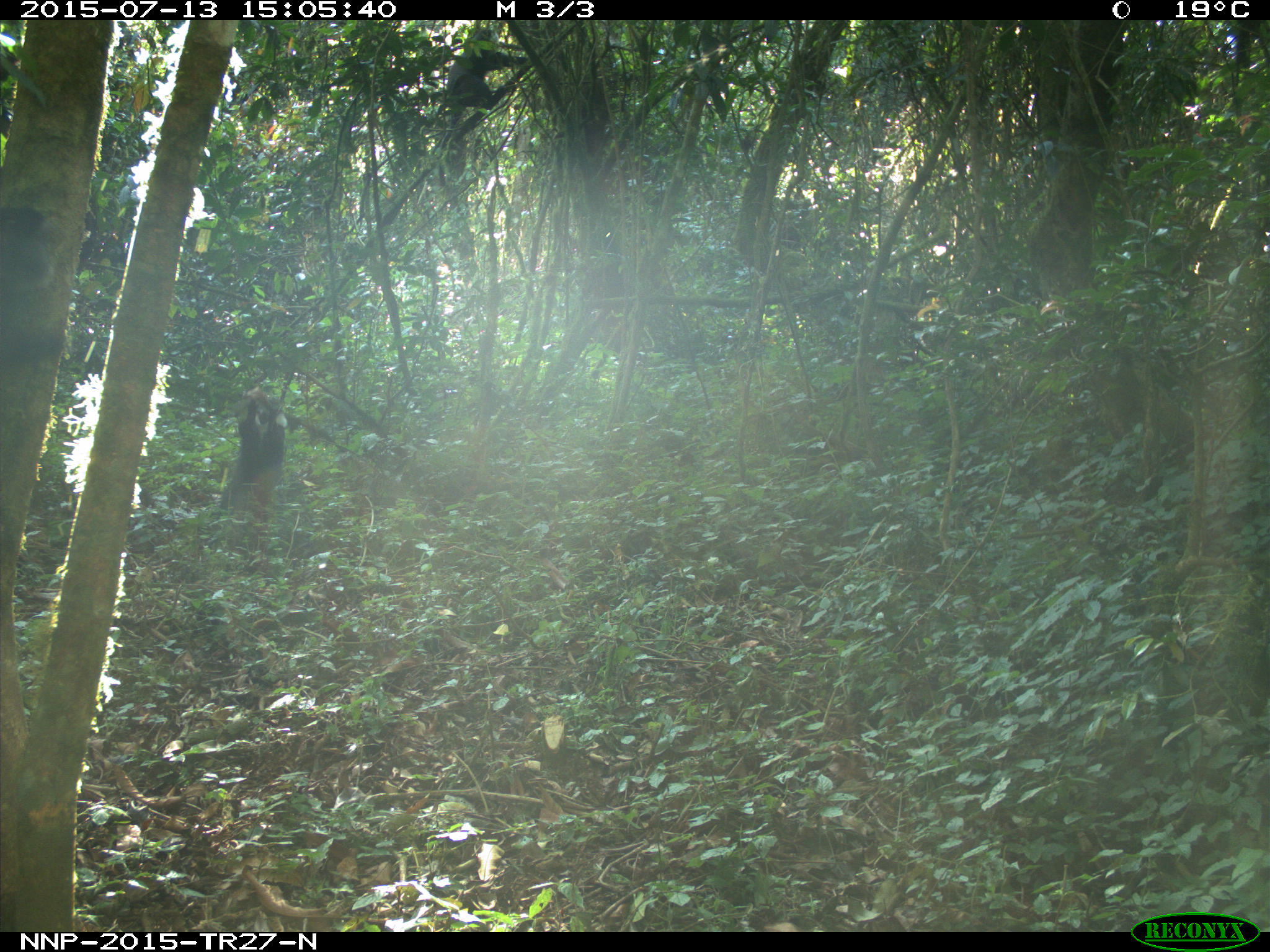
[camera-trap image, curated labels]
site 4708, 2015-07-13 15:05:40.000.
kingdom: Animalia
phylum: Chordata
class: Mammalia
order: Primates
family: Cercopithecidae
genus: Cercopithecus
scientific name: Cercopithecus mitis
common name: blue monkey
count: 1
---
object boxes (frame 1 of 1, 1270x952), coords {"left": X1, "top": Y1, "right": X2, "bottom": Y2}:
cercopithecus mitis: {"left": 219, "top": 385, "right": 290, "bottom": 513}